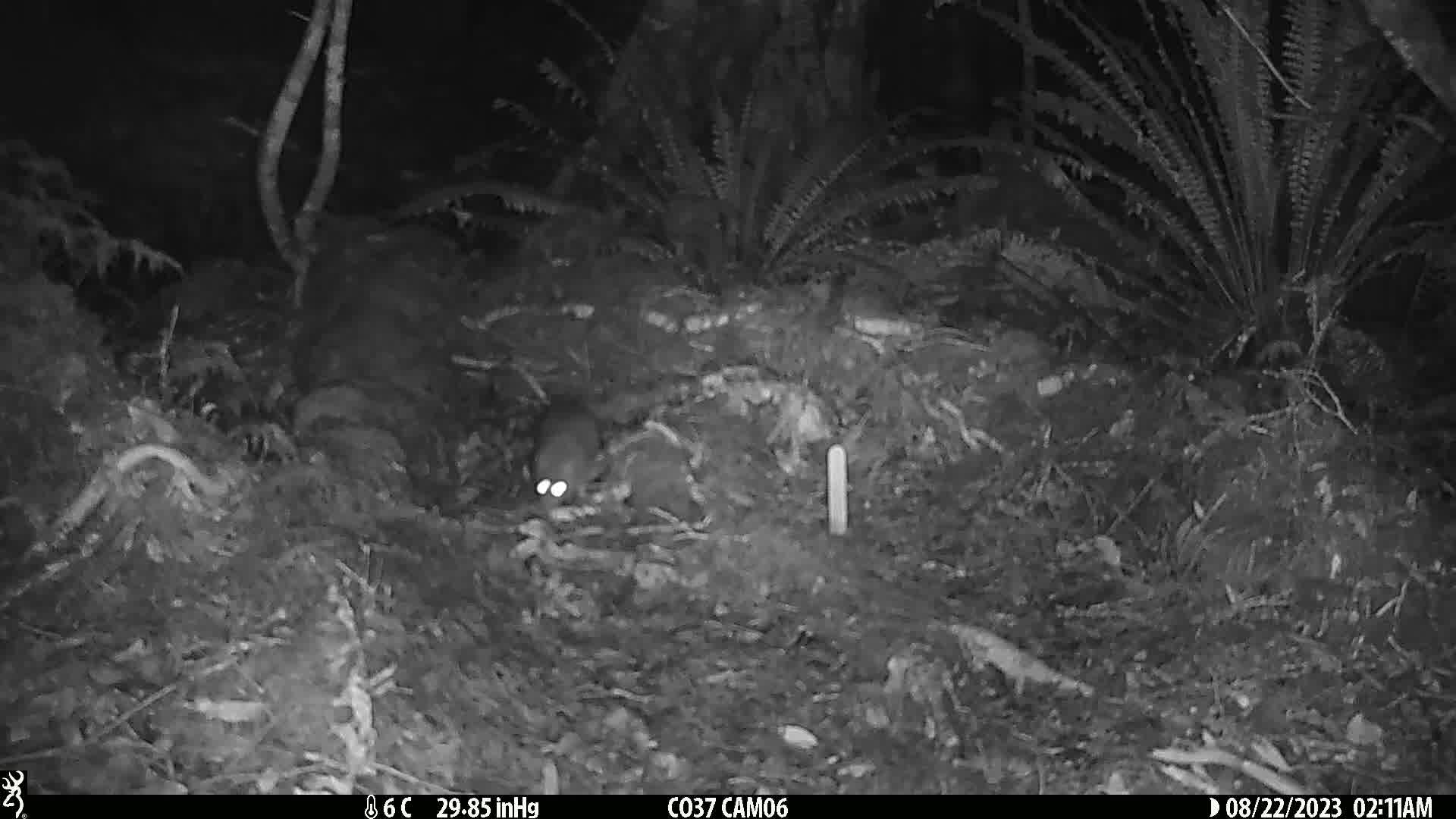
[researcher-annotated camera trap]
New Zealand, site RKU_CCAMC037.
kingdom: Animalia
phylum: Chordata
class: Mammalia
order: Rodentia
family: Muridae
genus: Rattus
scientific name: Rattus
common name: rat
Rat (Rattus).